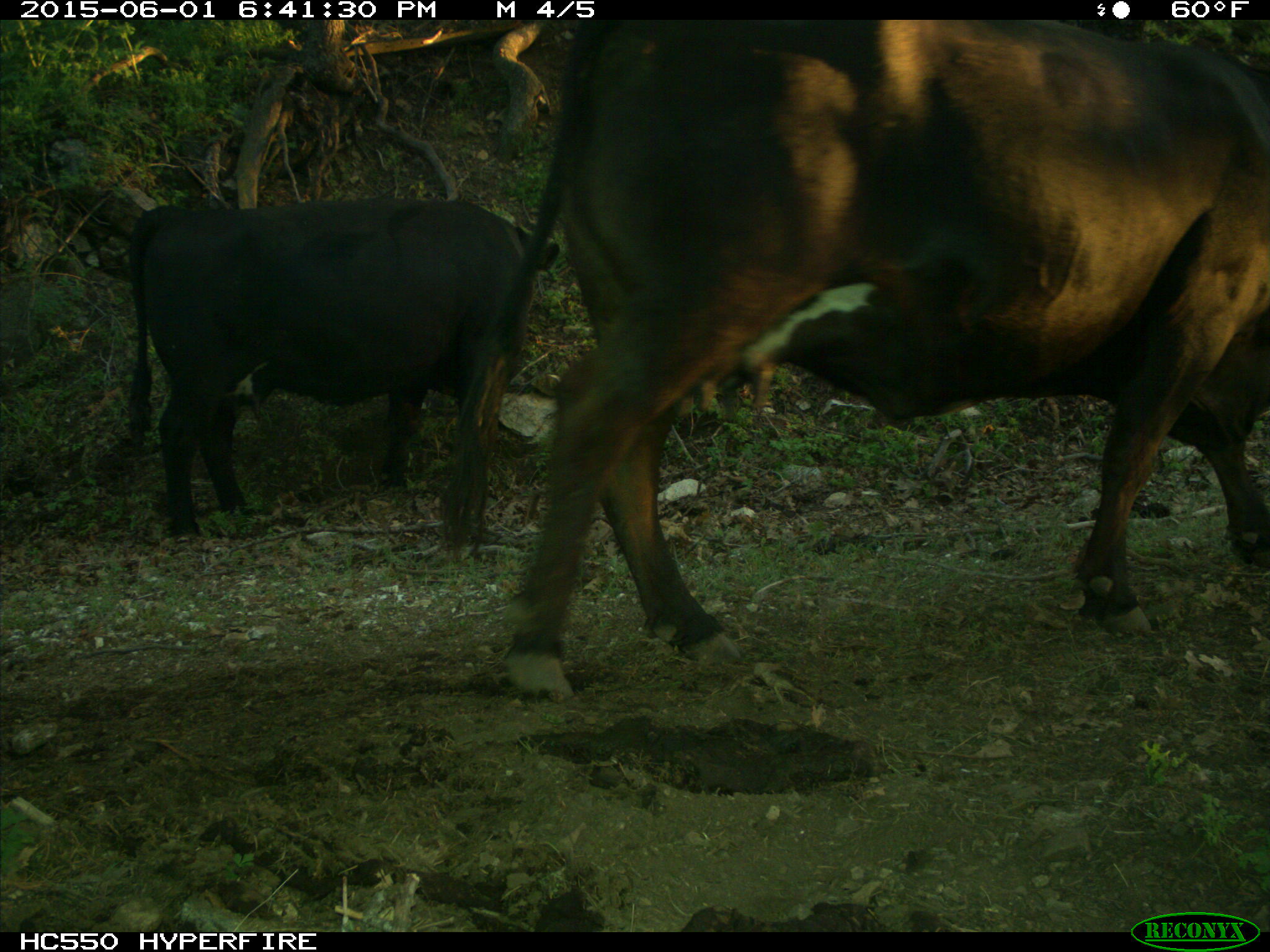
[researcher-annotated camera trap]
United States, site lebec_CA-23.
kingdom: Animalia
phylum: Chordata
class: Mammalia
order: Artiodactyla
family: Bovidae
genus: Bos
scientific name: Bos taurus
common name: domestic cow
Bos taurus (domestic cow).